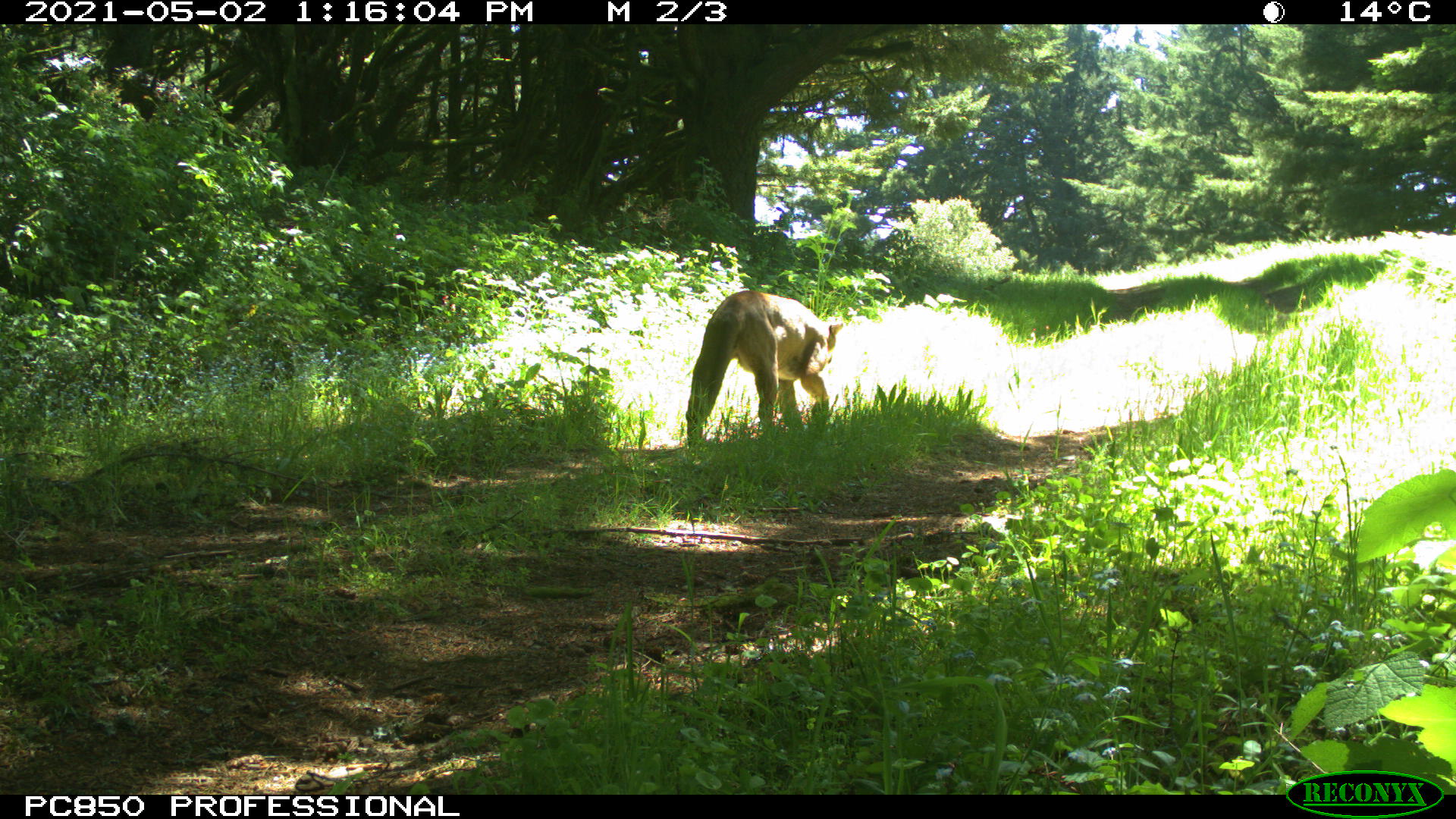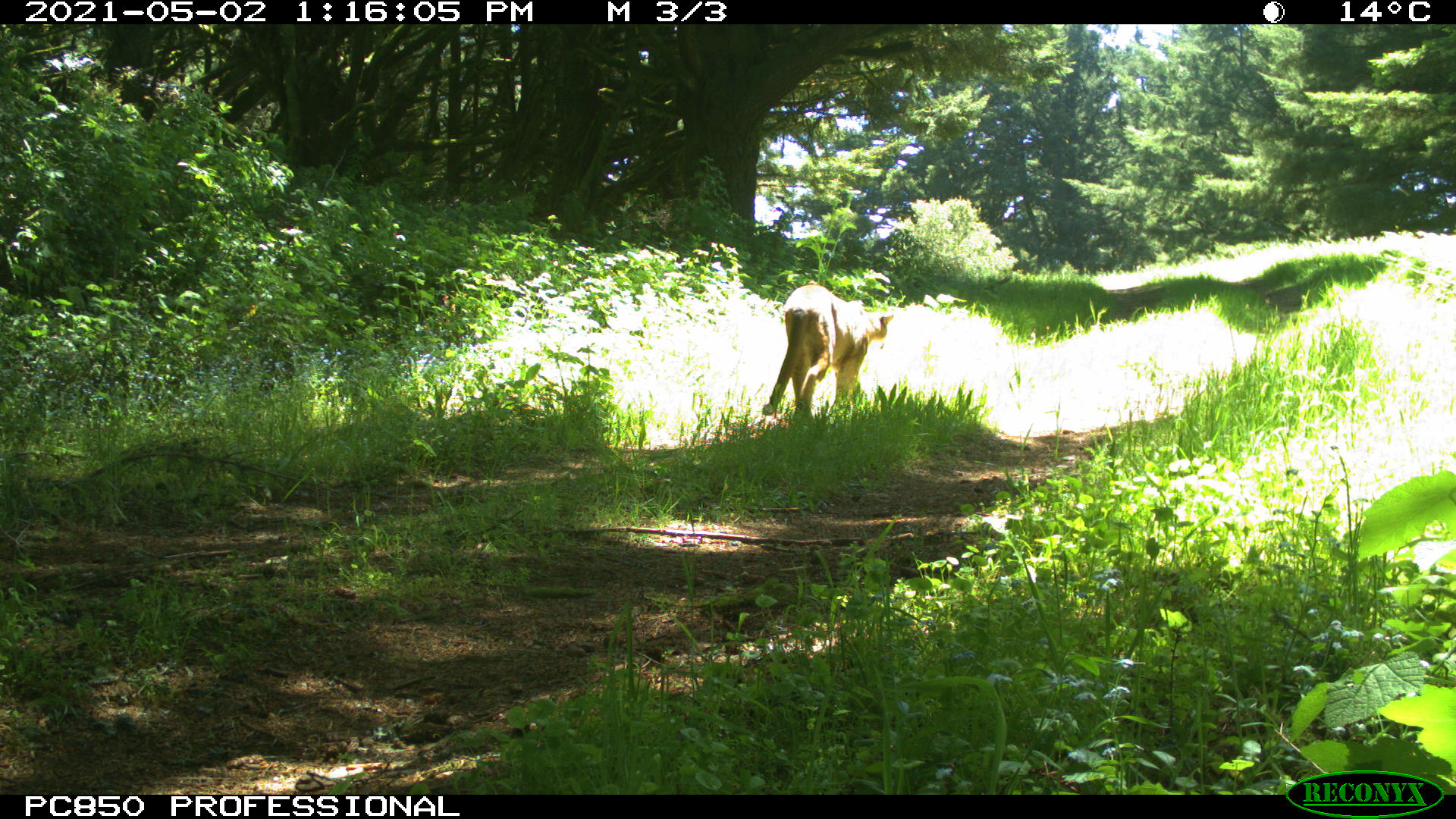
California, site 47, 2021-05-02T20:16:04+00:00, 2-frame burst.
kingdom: Animalia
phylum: Chordata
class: Mammalia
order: Carnivora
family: Felidae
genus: Puma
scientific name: Puma concolor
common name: puma